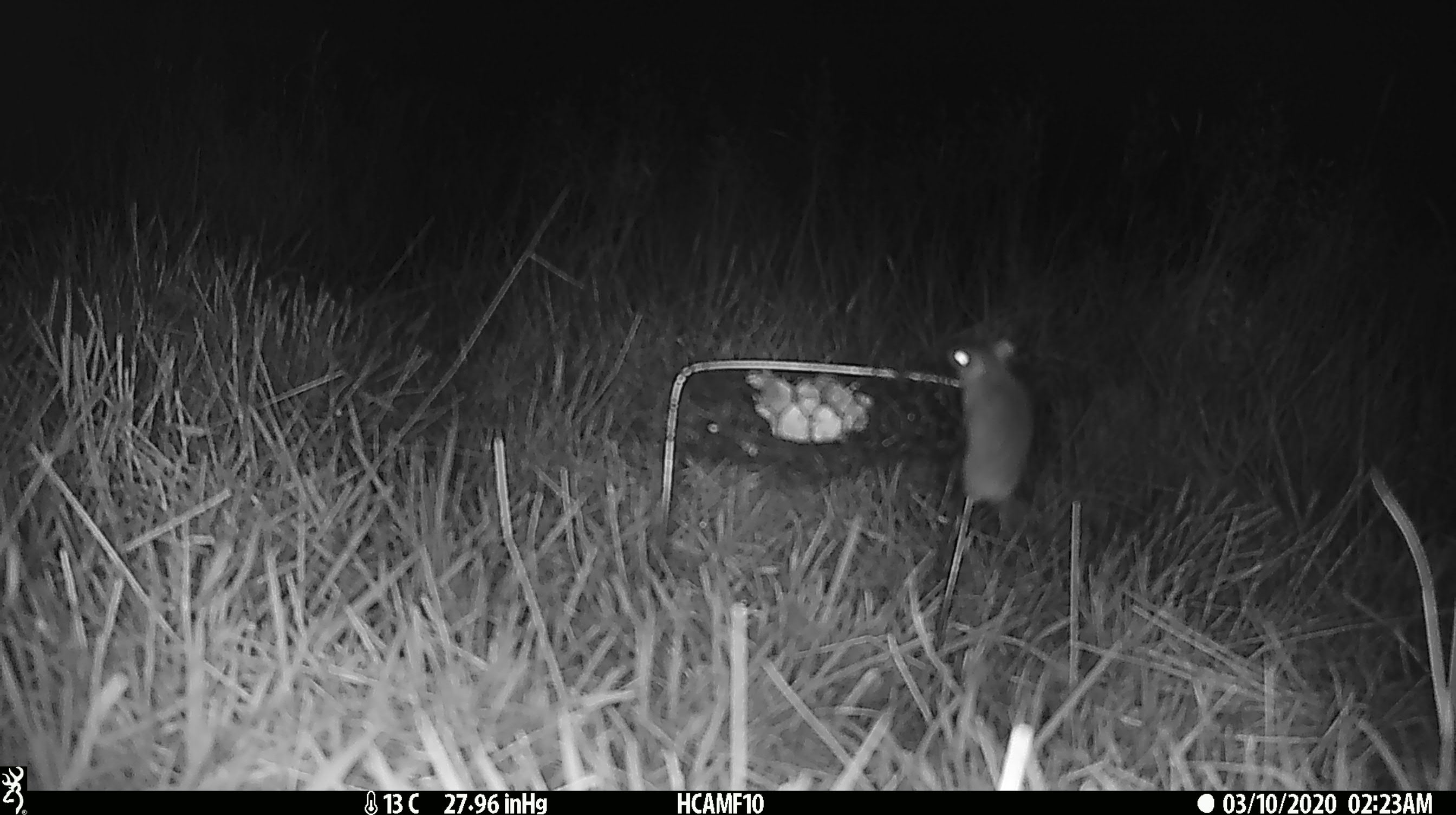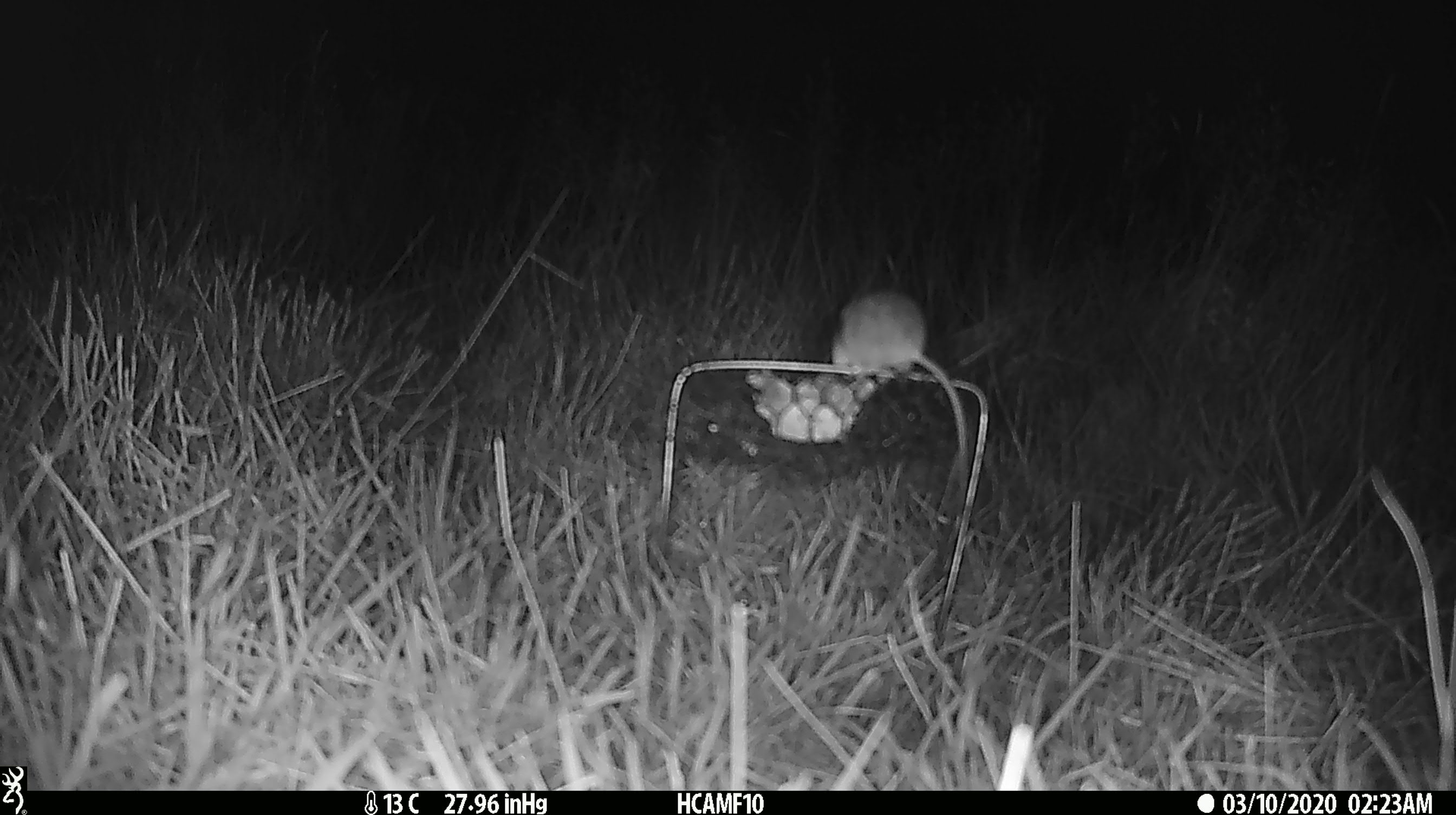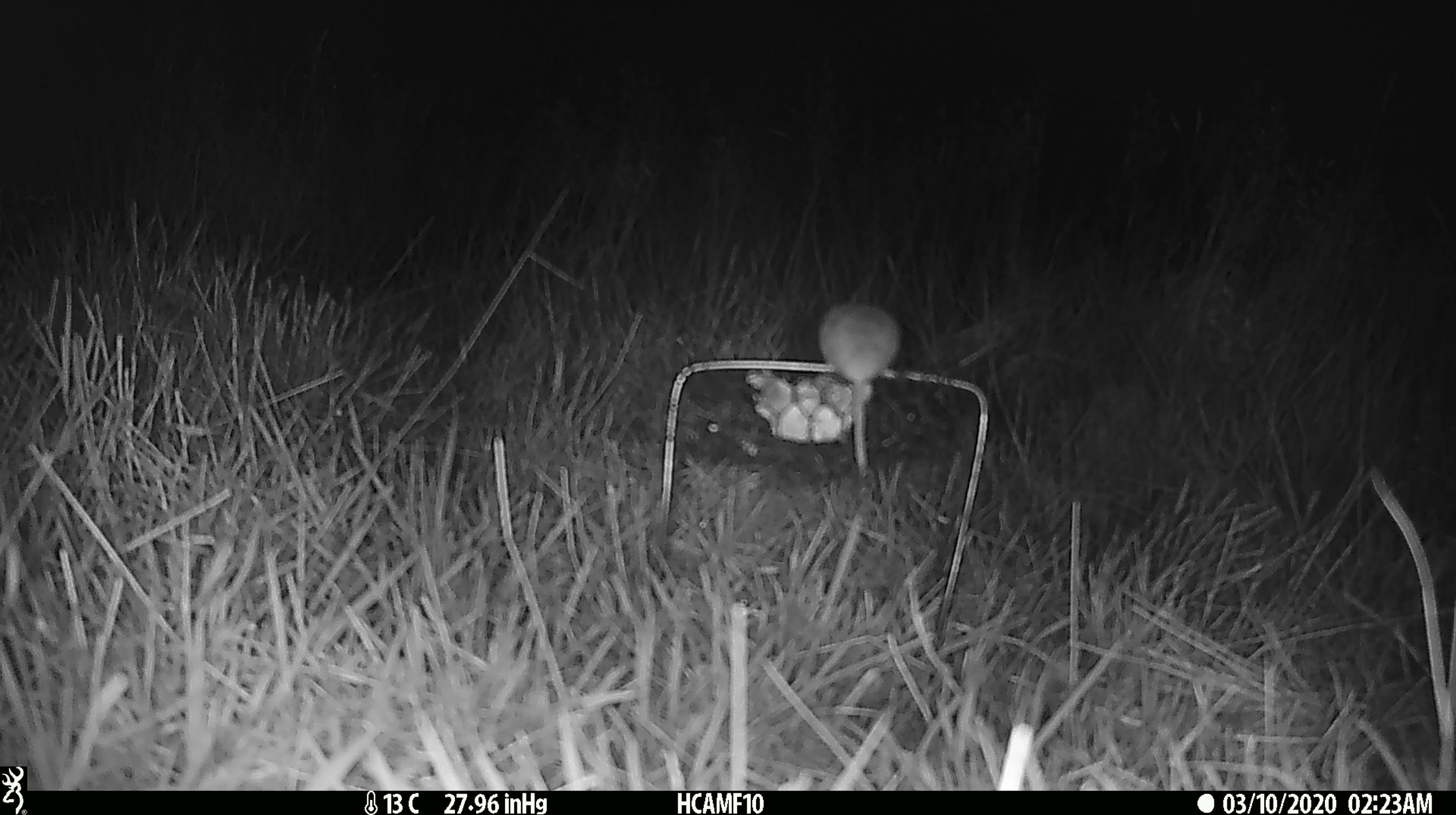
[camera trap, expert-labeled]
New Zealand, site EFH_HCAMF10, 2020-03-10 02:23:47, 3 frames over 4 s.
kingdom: Animalia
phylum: Chordata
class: Mammalia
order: Rodentia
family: Muridae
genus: Mus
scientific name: Mus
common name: mouse